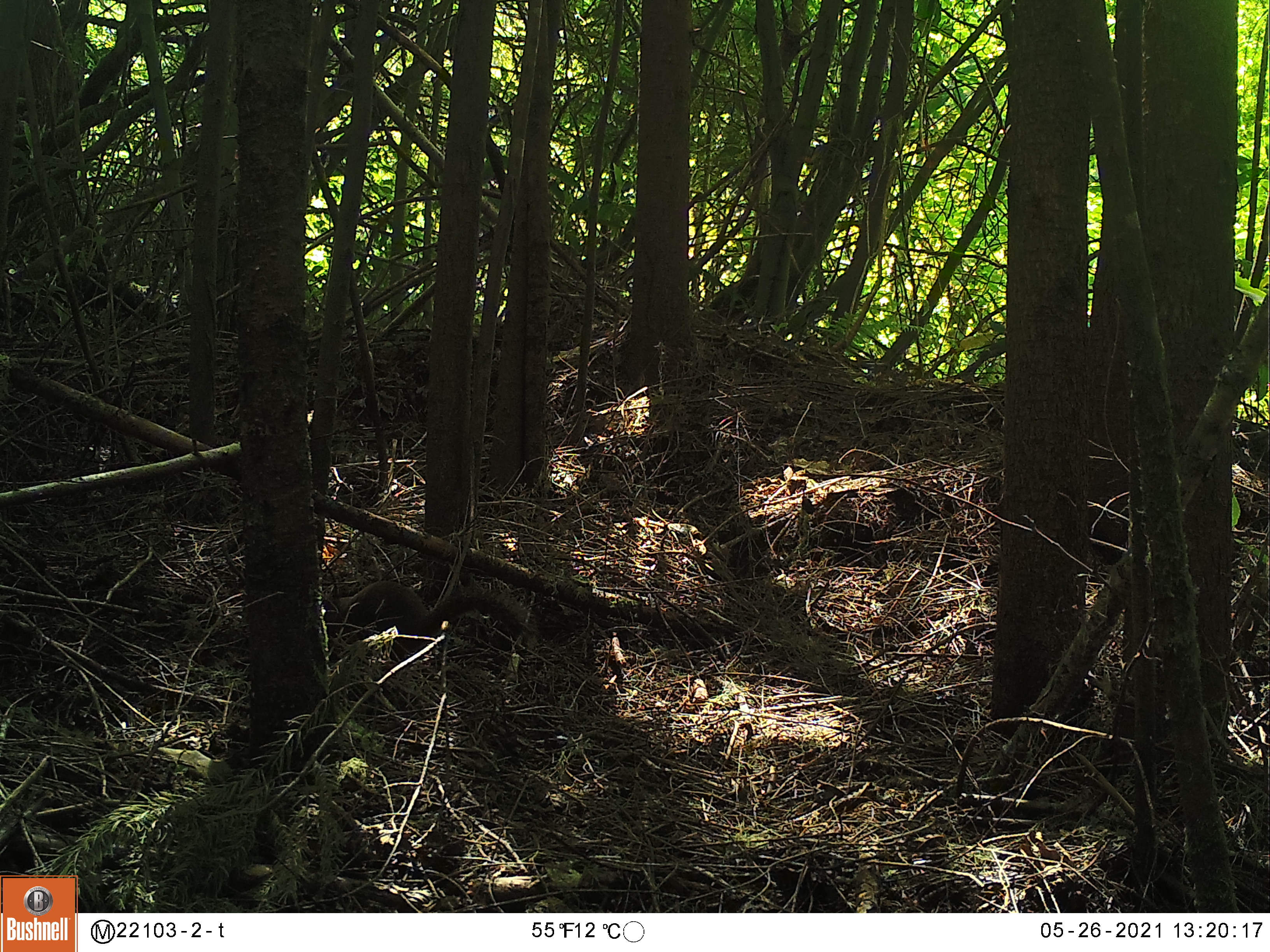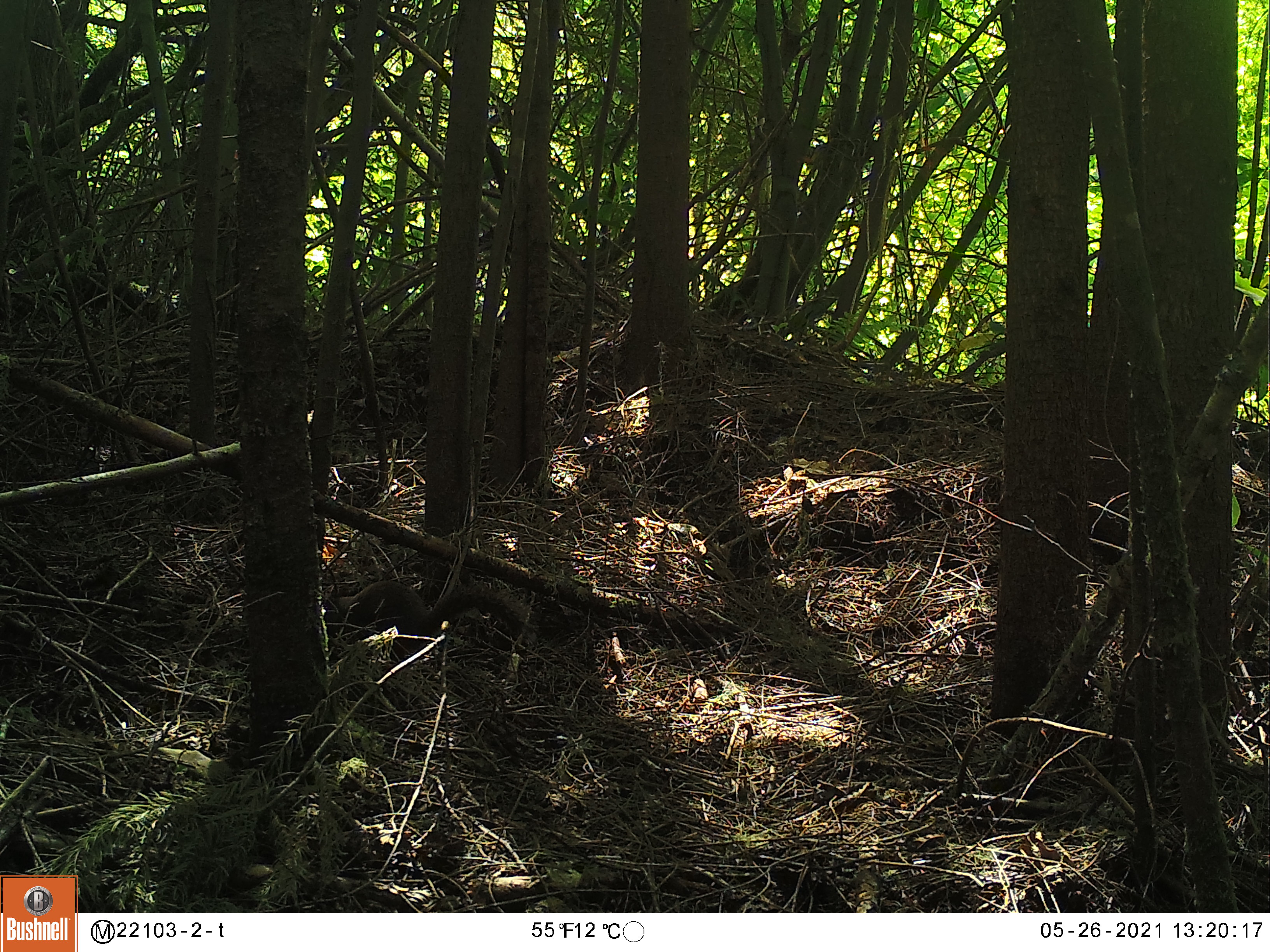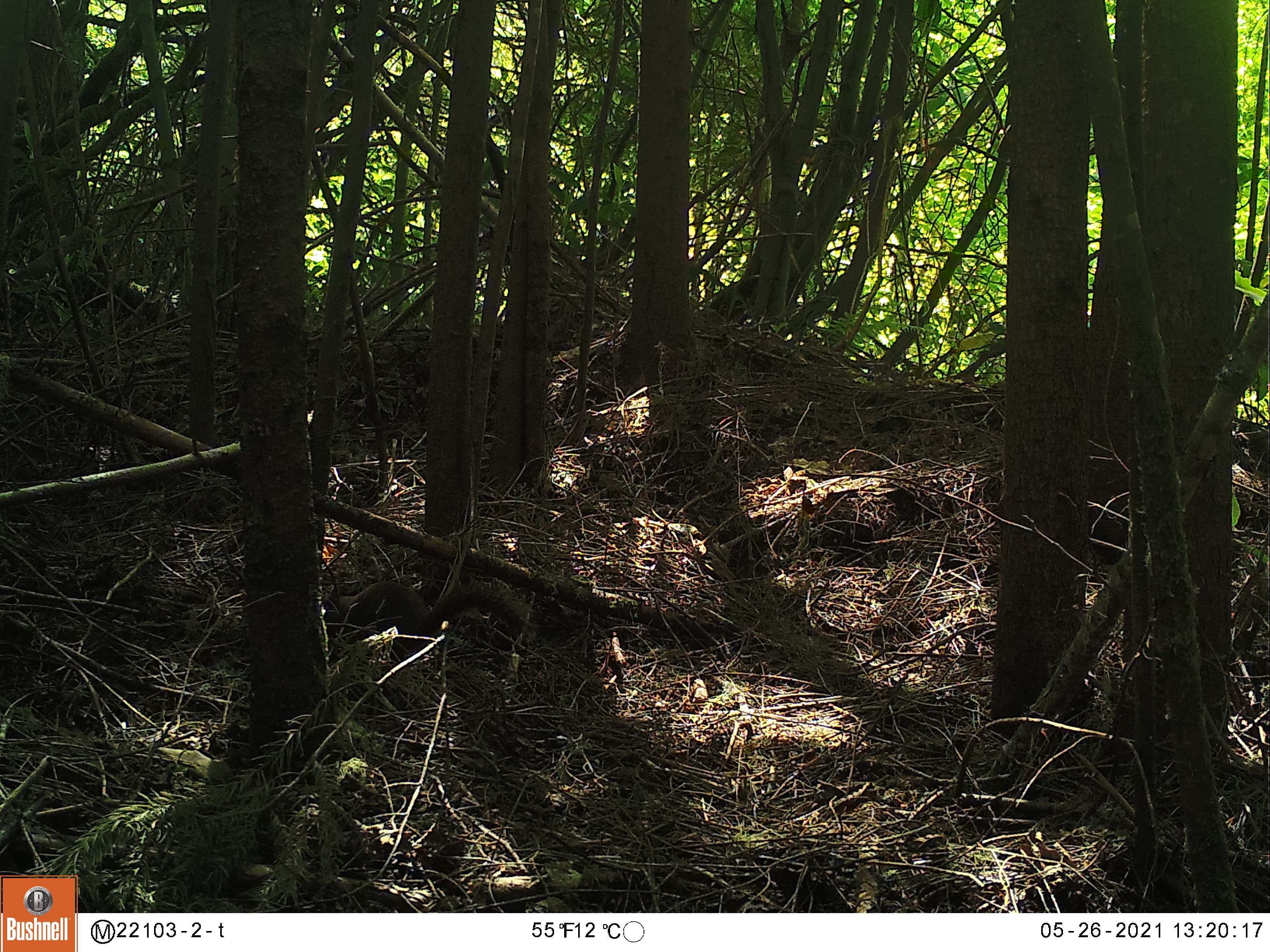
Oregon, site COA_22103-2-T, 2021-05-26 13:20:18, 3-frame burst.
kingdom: Animalia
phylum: Chordata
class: Mammalia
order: Rodentia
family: Sciuridae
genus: Tamiasciurus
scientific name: Tamiasciurus douglasii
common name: douglas squirrel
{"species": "douglas squirrel (Tamiasciurus douglasii)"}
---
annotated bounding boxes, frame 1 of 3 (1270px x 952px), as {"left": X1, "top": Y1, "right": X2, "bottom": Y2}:
douglas squirrel: {"left": 303, "top": 547, "right": 546, "bottom": 699}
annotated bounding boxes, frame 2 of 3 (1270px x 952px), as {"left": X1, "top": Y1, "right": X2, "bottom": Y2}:
douglas squirrel: {"left": 298, "top": 554, "right": 546, "bottom": 695}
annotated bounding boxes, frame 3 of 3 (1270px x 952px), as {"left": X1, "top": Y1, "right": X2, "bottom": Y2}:
douglas squirrel: {"left": 303, "top": 557, "right": 567, "bottom": 704}